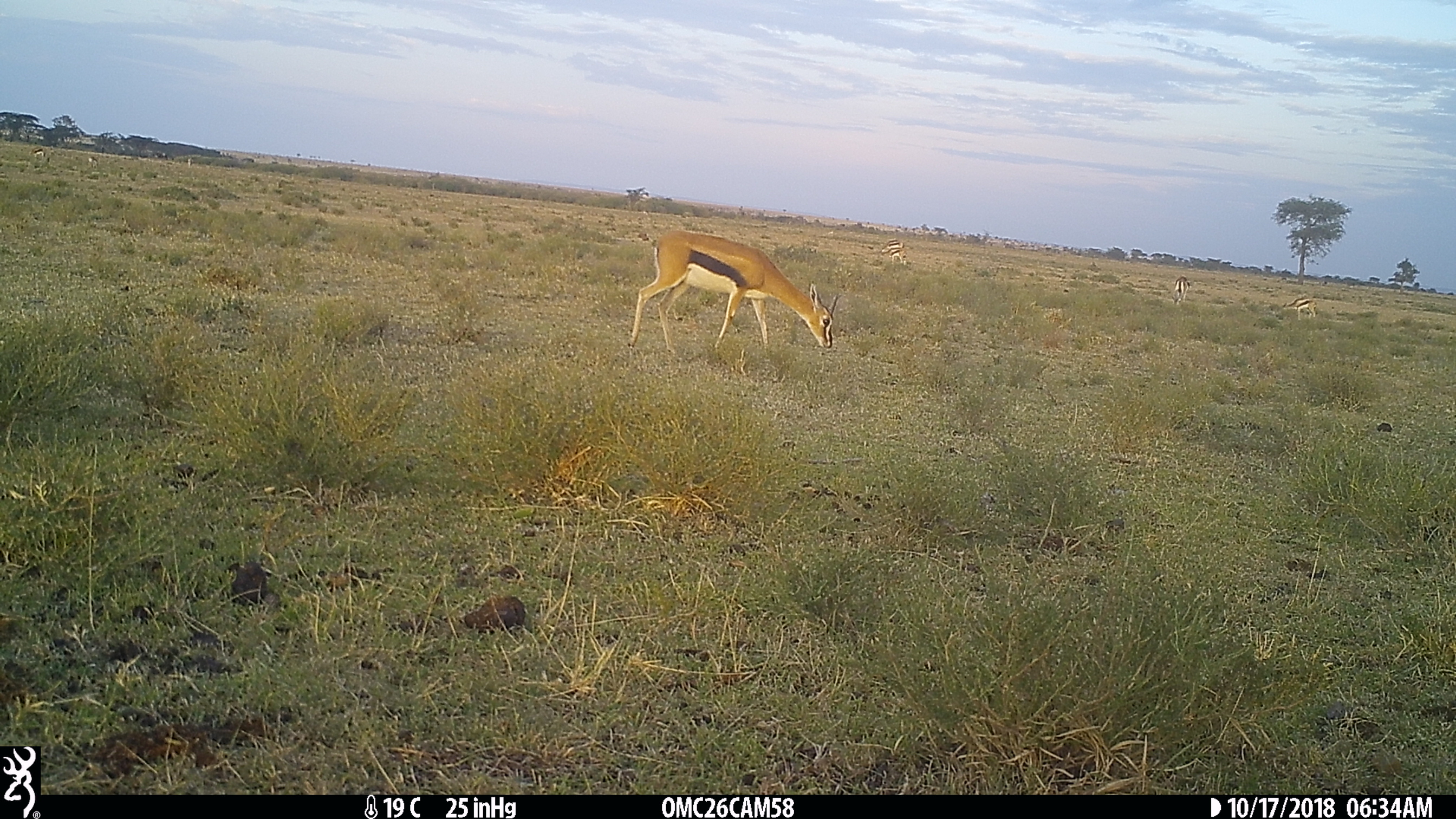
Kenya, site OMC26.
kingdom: Animalia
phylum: Chordata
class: Mammalia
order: Artiodactyla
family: Bovidae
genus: Eudorcas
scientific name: Eudorcas thomsonii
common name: thomon's gazelle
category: gazelle thomsons